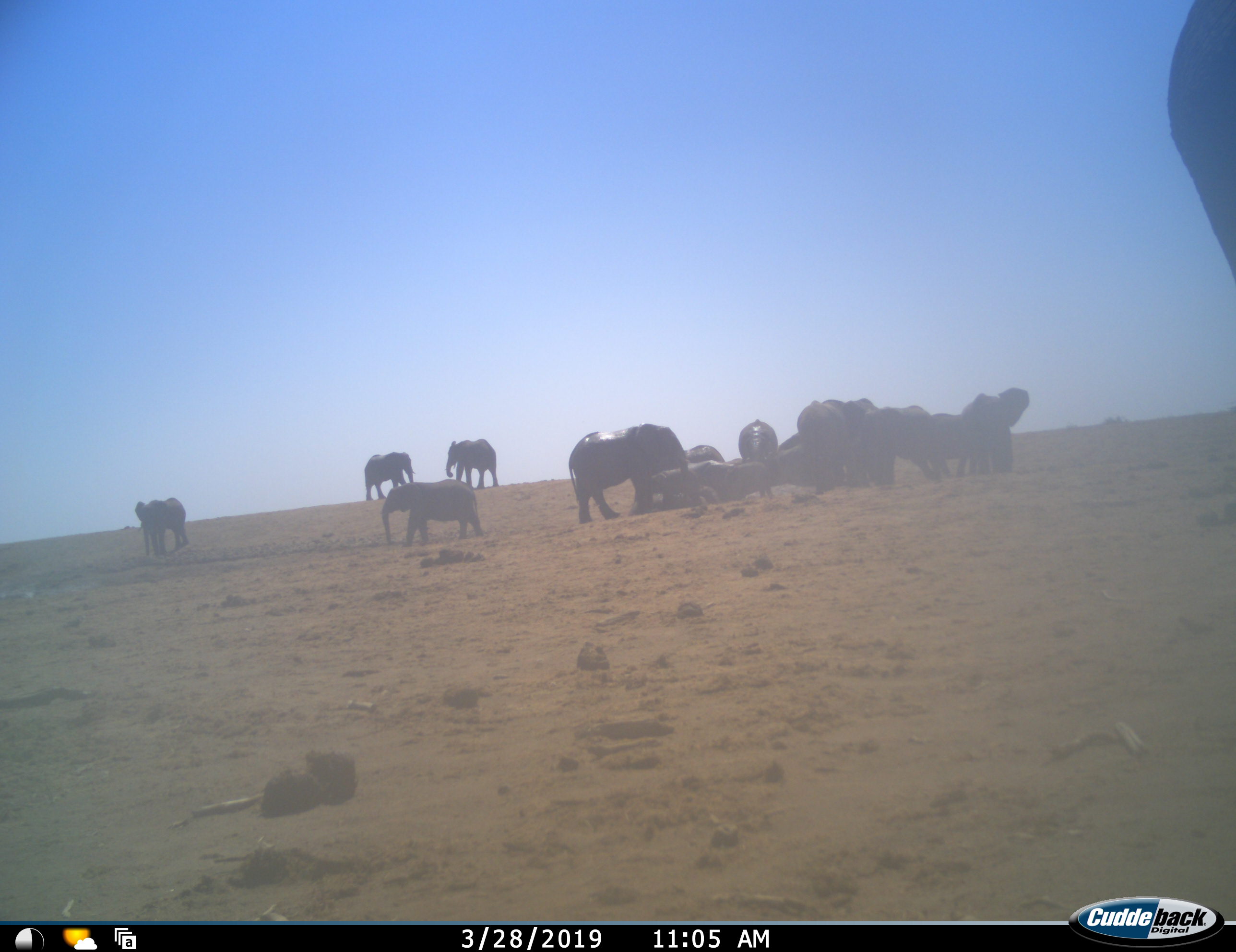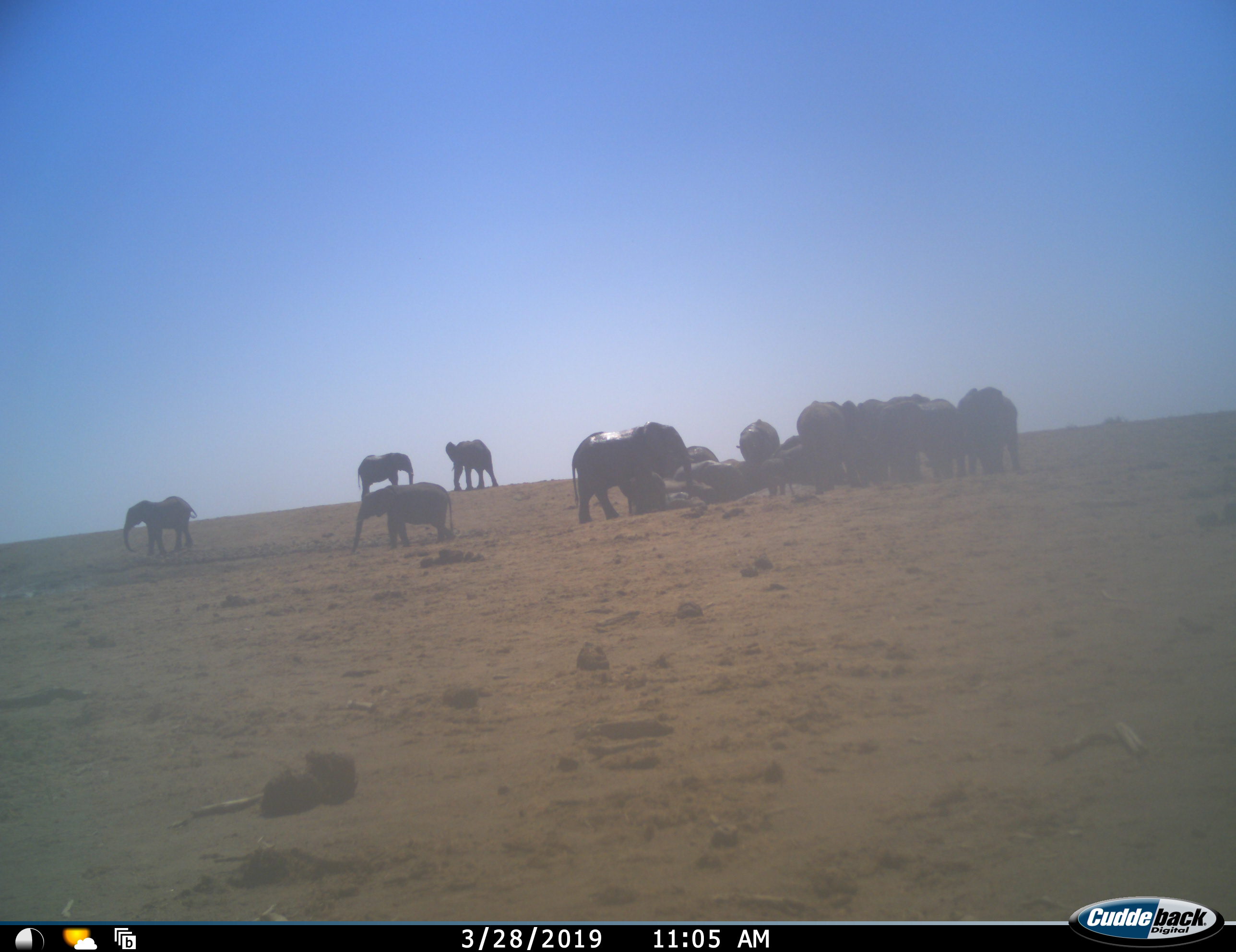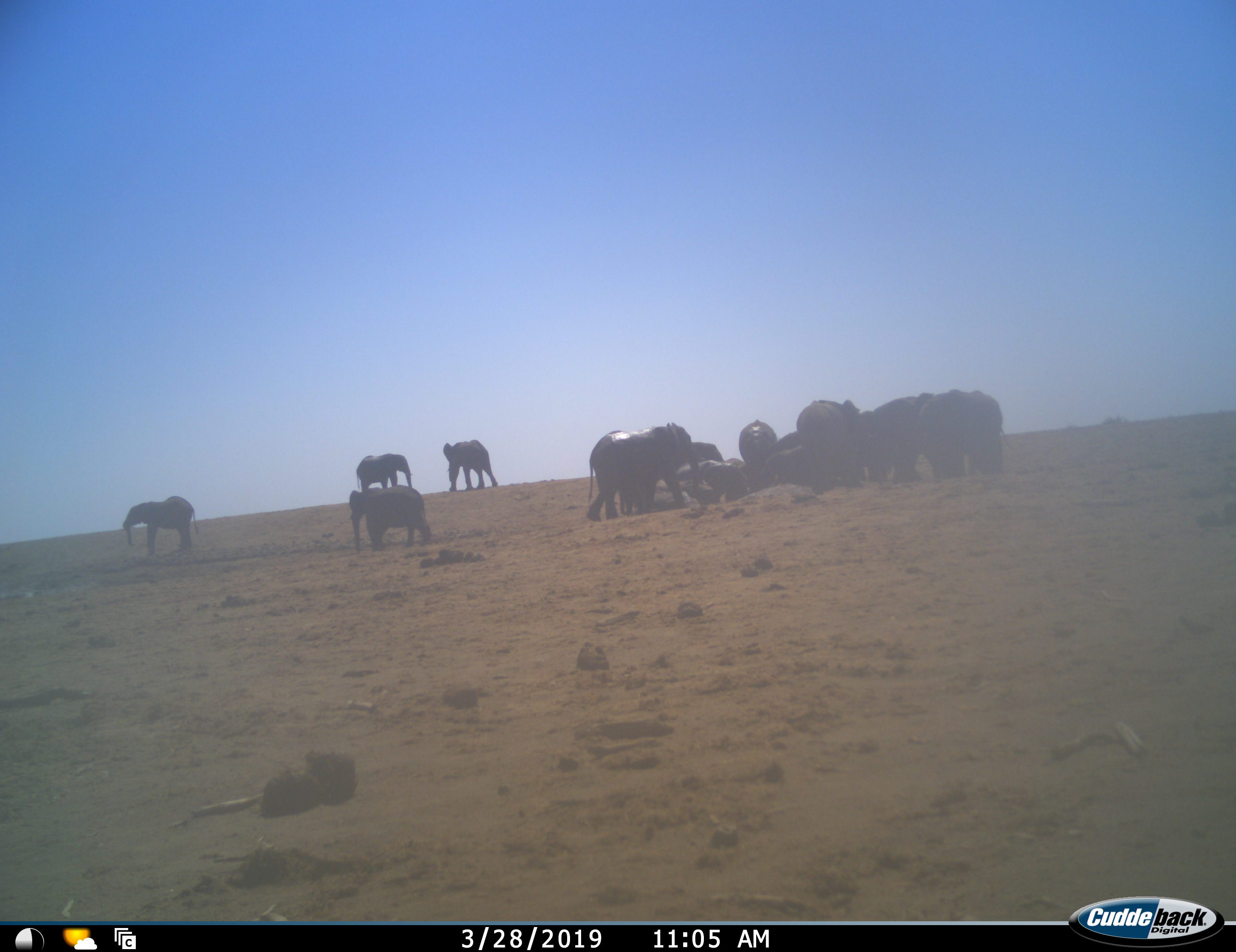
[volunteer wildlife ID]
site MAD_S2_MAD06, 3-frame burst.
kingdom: Animalia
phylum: Chordata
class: Mammalia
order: Proboscidea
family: Elephantidae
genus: Loxodonta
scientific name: Loxodonta africana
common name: african bush elephant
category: elephant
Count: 11-50.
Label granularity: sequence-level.